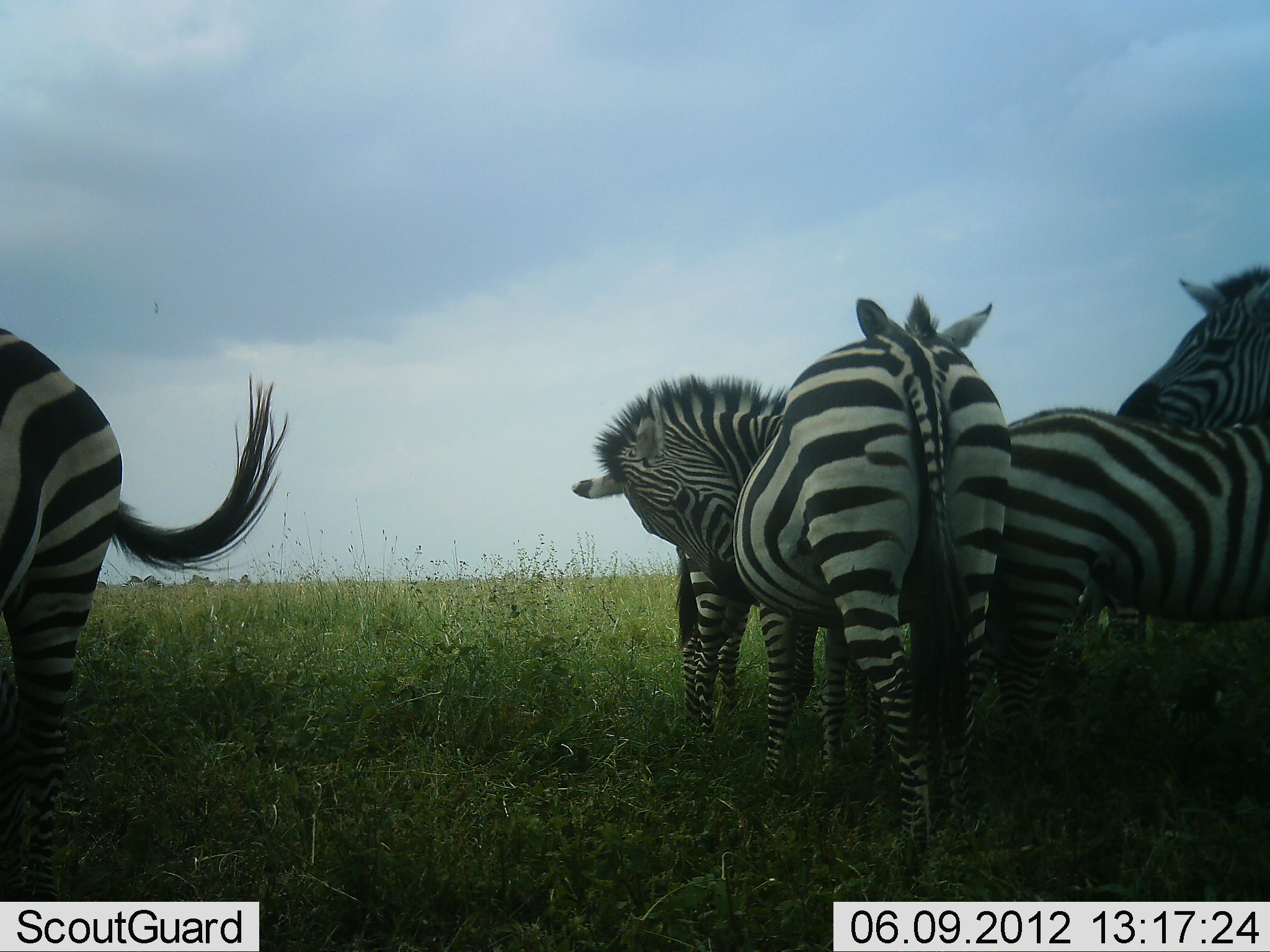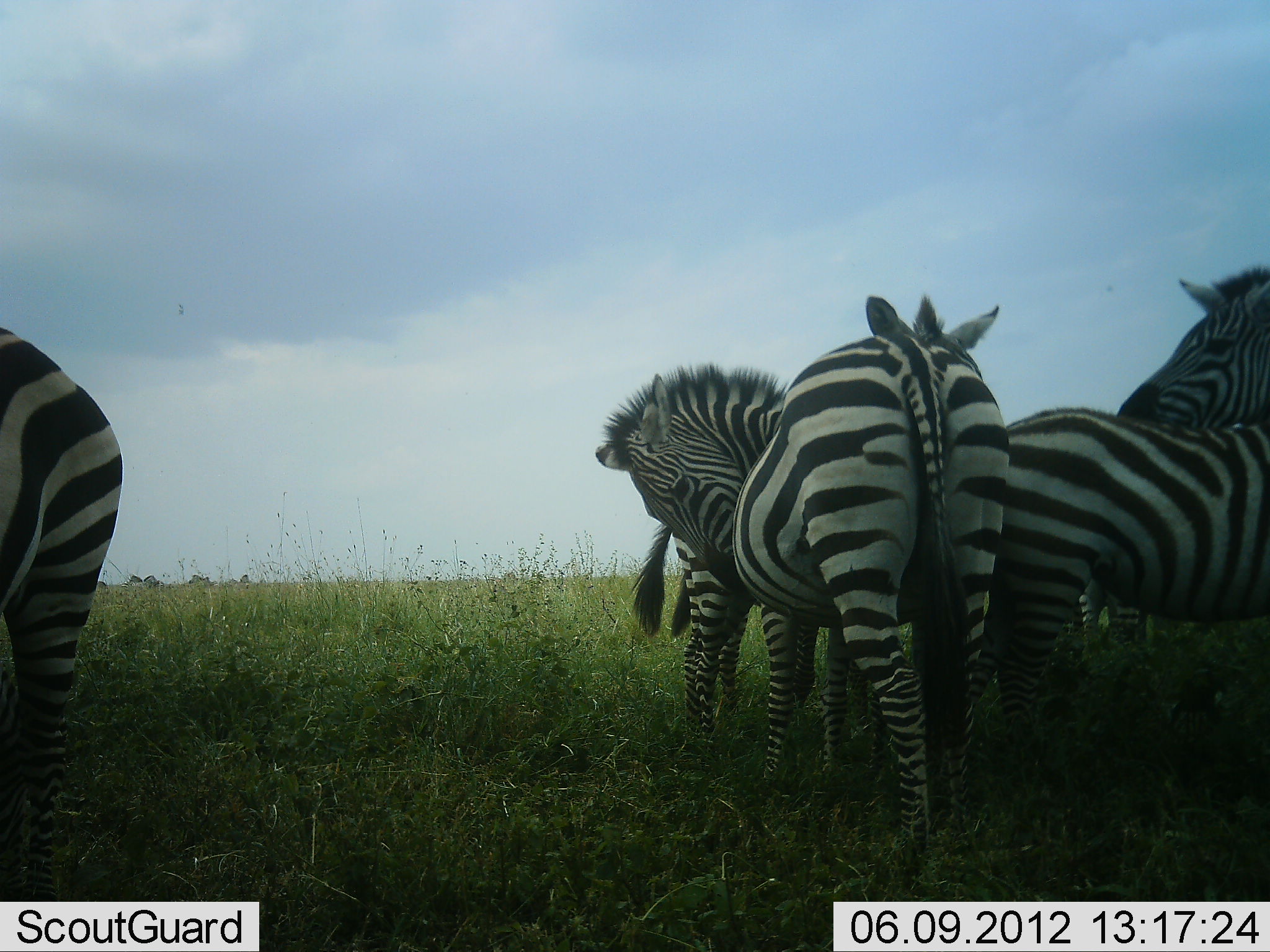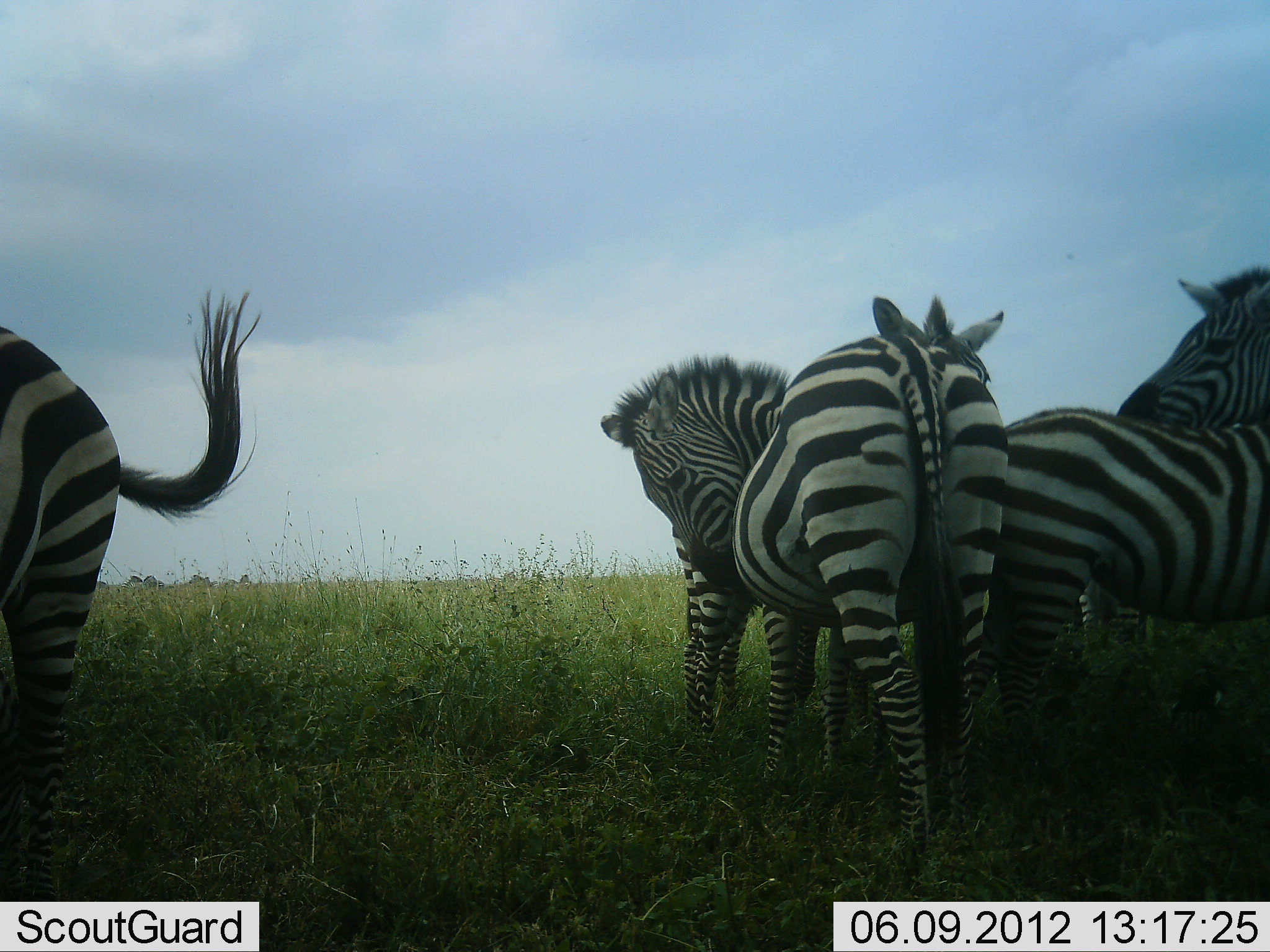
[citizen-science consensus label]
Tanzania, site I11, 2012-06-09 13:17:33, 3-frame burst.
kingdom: Animalia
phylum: Chordata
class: Mammalia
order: Perissodactyla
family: Equidae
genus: Equus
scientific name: Equus quagga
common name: plains zebra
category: zebra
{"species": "zebra (plains zebra) (Equus quagga)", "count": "5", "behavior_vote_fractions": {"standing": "100%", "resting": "0%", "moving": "0%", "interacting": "20%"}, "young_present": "0%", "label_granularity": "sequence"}